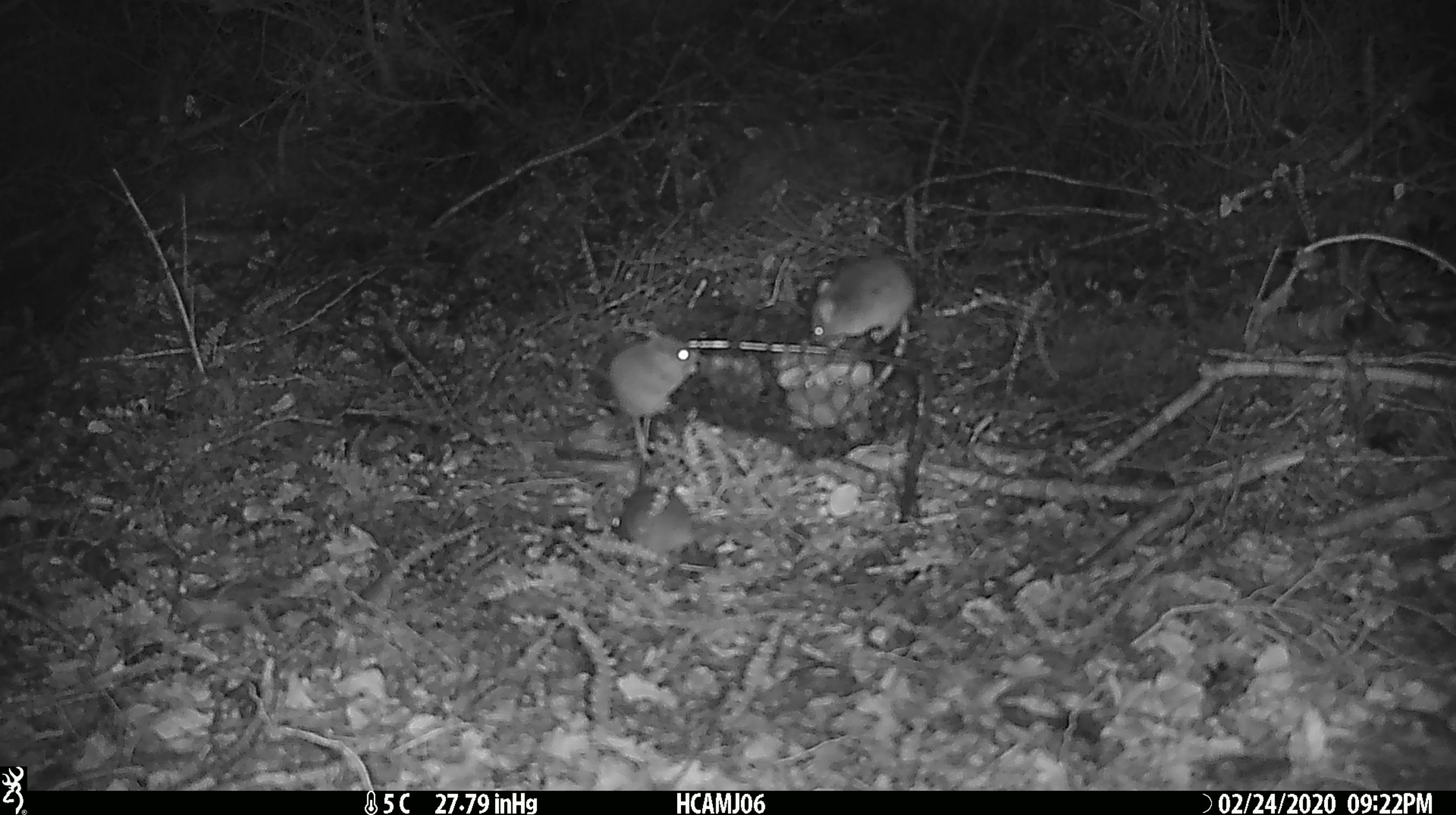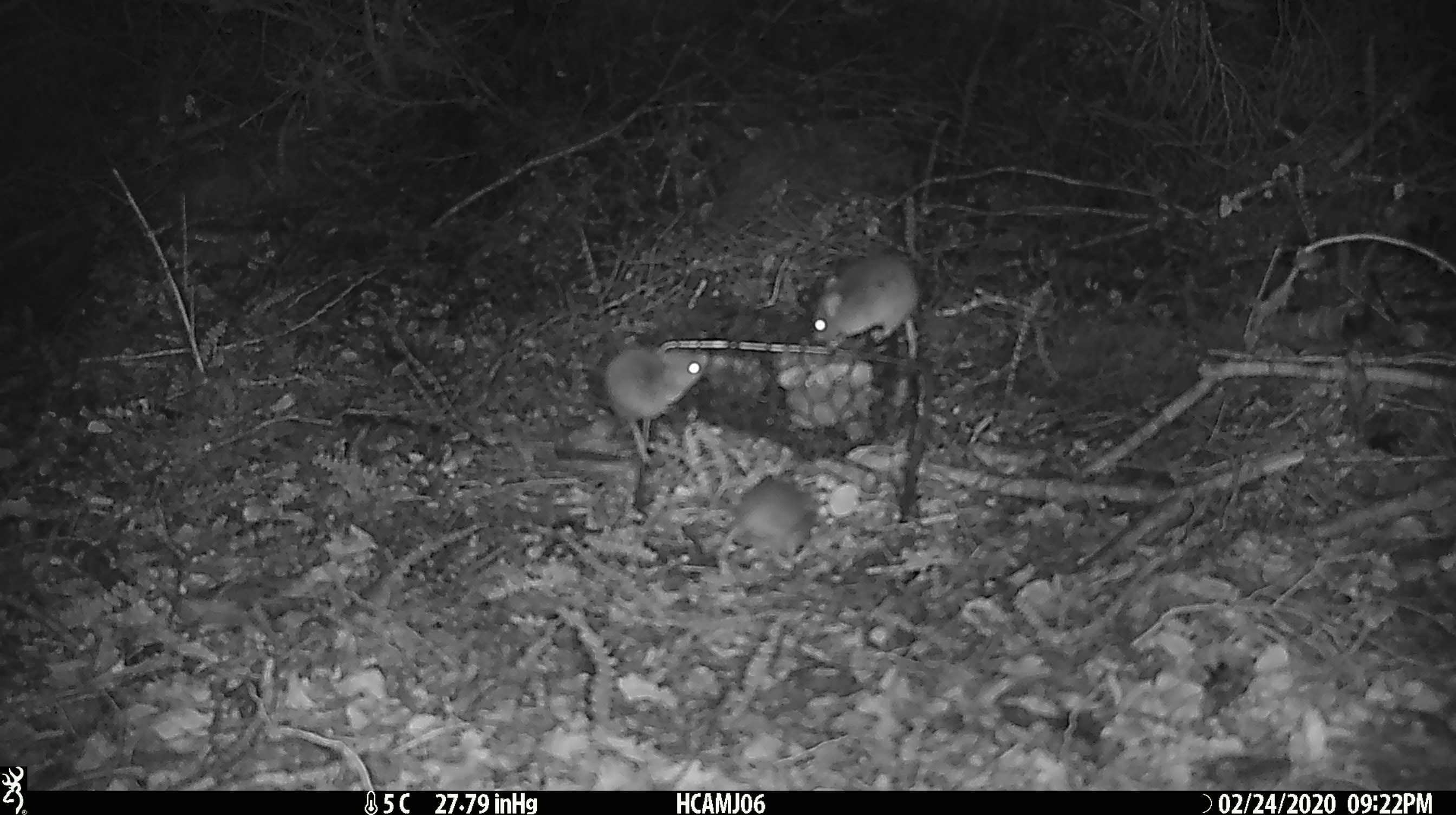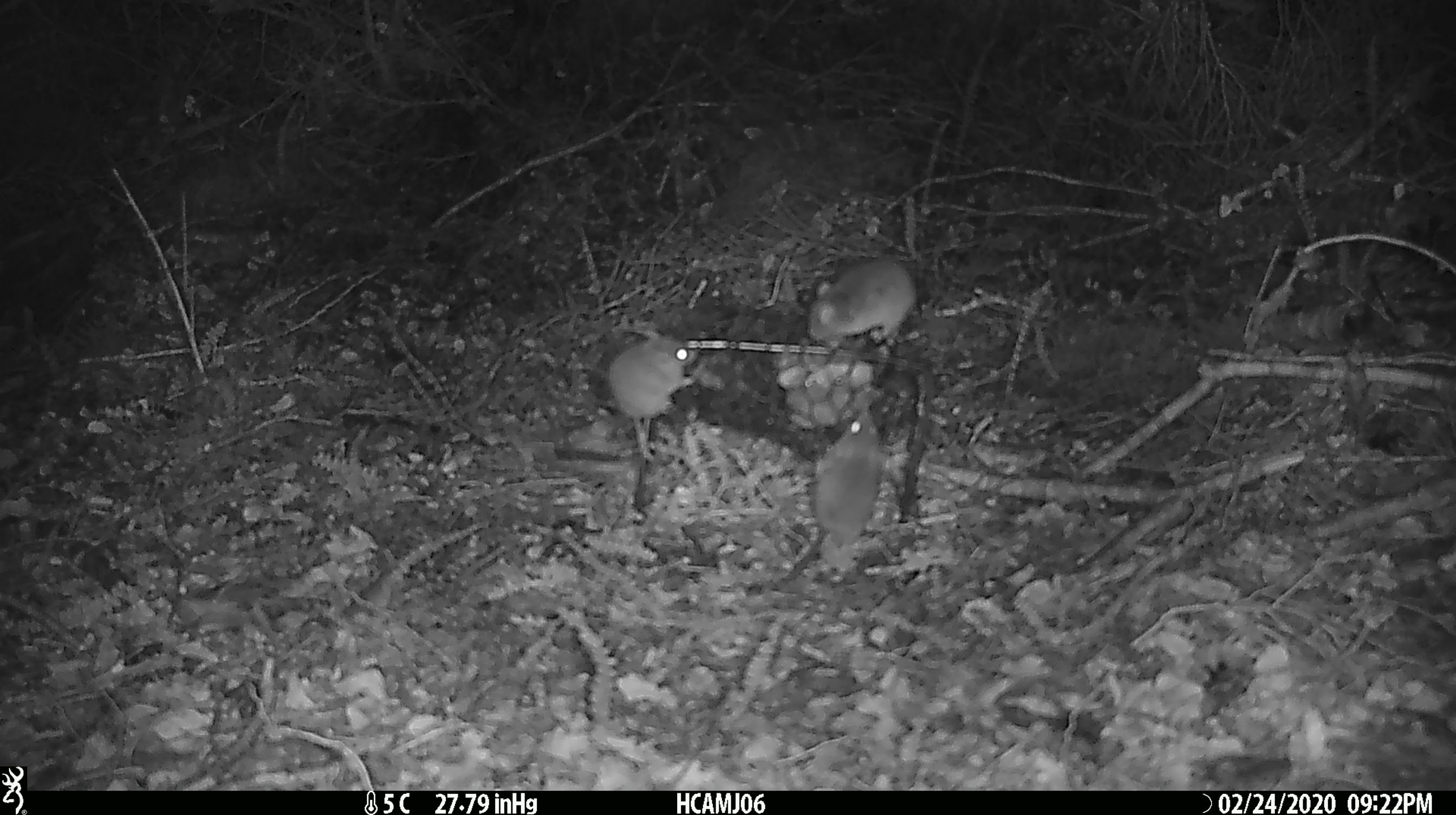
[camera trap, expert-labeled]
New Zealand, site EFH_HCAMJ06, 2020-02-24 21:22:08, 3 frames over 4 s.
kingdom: Animalia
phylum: Chordata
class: Mammalia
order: Rodentia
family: Muridae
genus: Mus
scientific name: Mus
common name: mouse